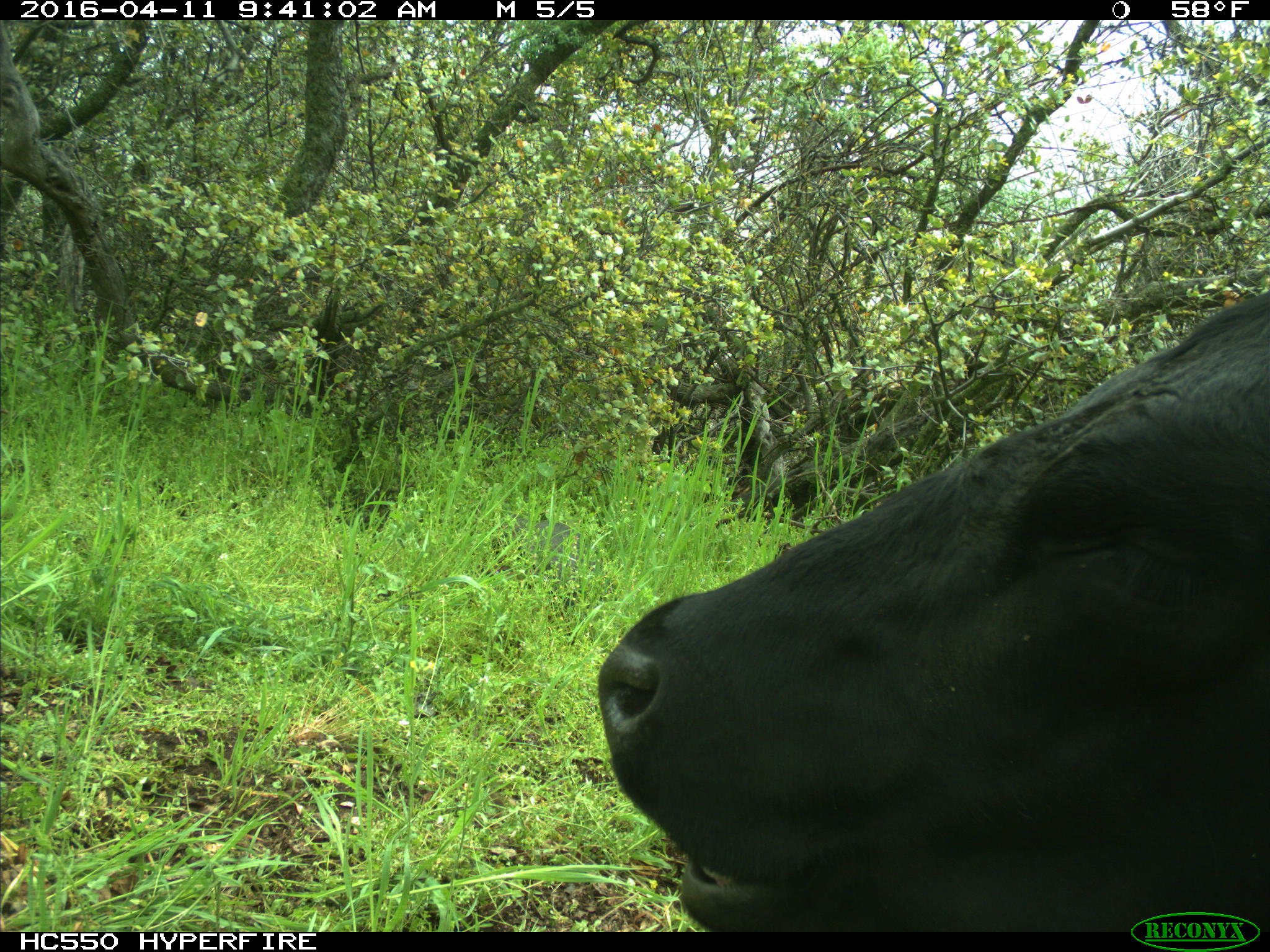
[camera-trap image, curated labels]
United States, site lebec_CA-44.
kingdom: Animalia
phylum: Chordata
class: Mammalia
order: Artiodactyla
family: Bovidae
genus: Bos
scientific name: Bos taurus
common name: domestic cow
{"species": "Bos taurus (domestic cow)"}